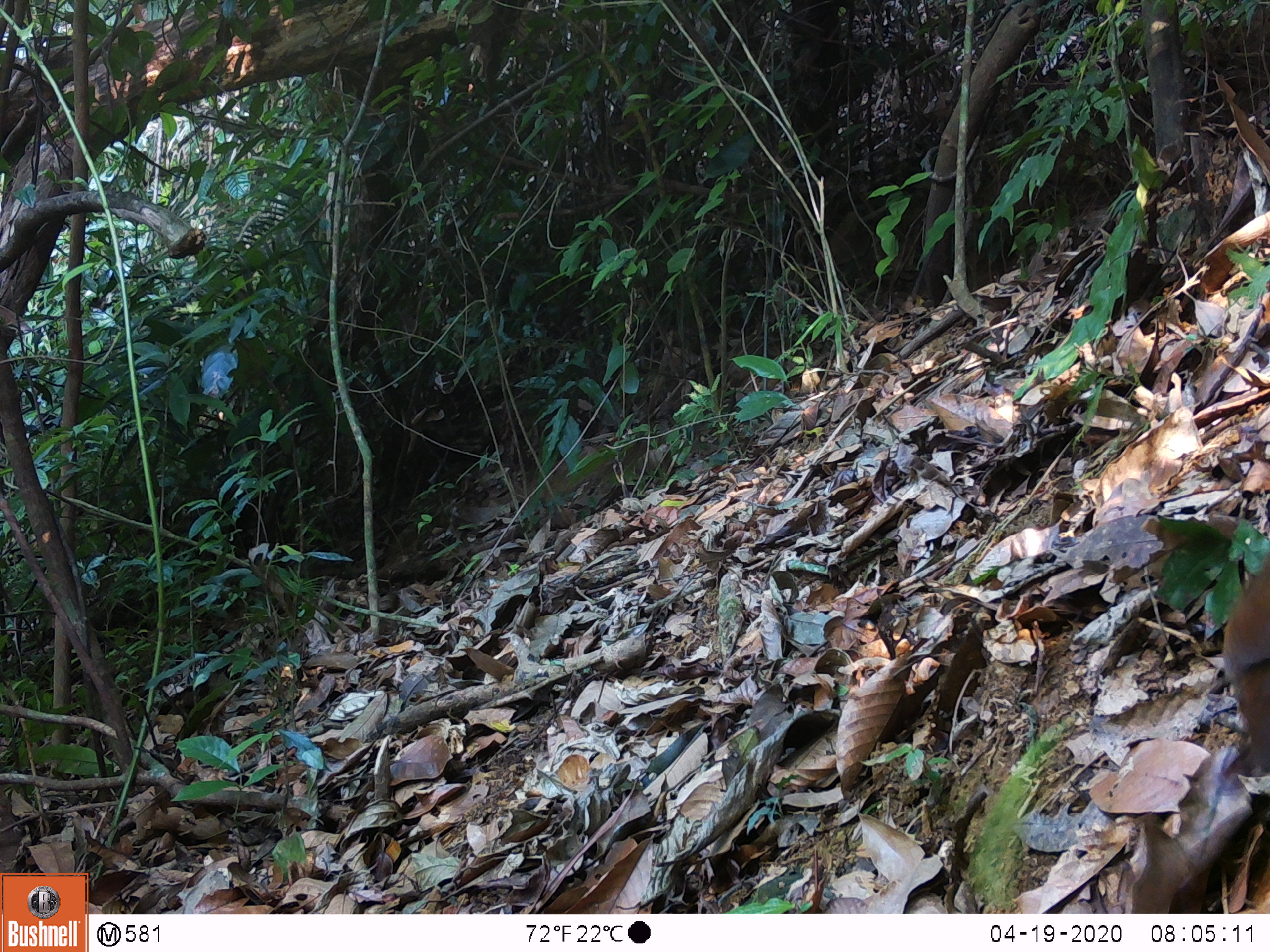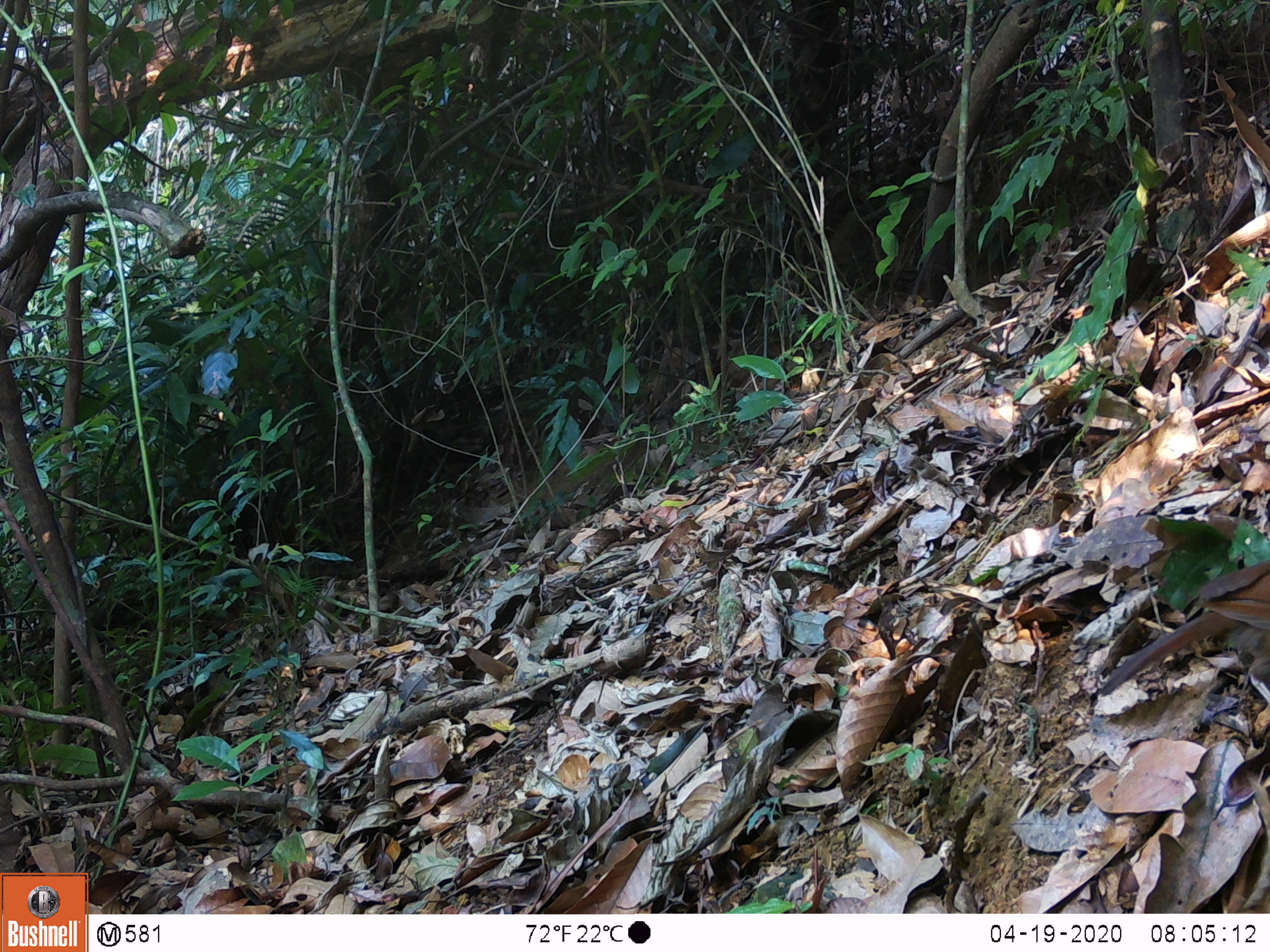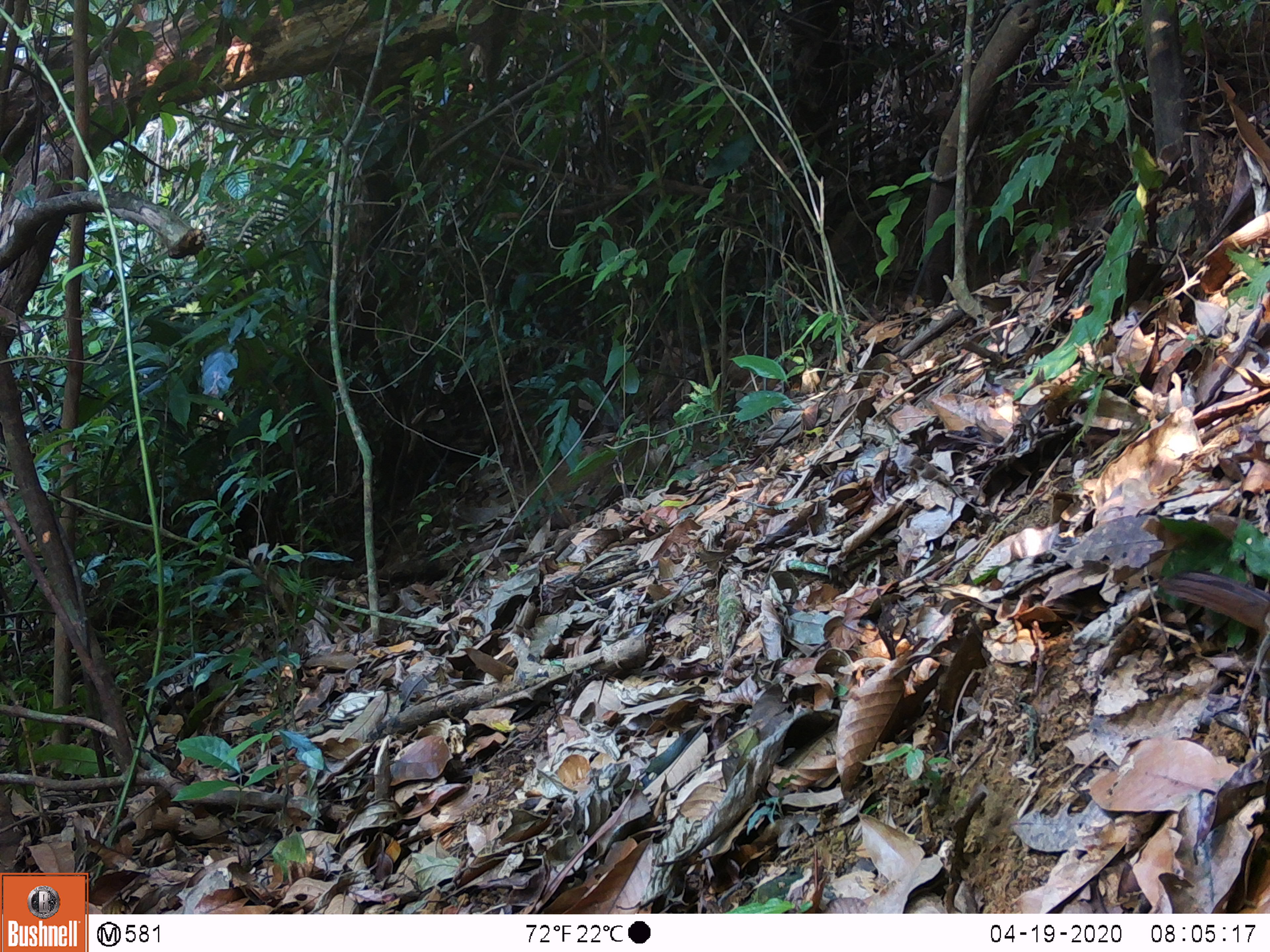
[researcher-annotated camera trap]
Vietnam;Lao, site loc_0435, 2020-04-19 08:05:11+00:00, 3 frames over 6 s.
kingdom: Animalia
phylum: Chordata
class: Aves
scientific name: Aves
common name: bird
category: unidentified bird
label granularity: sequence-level